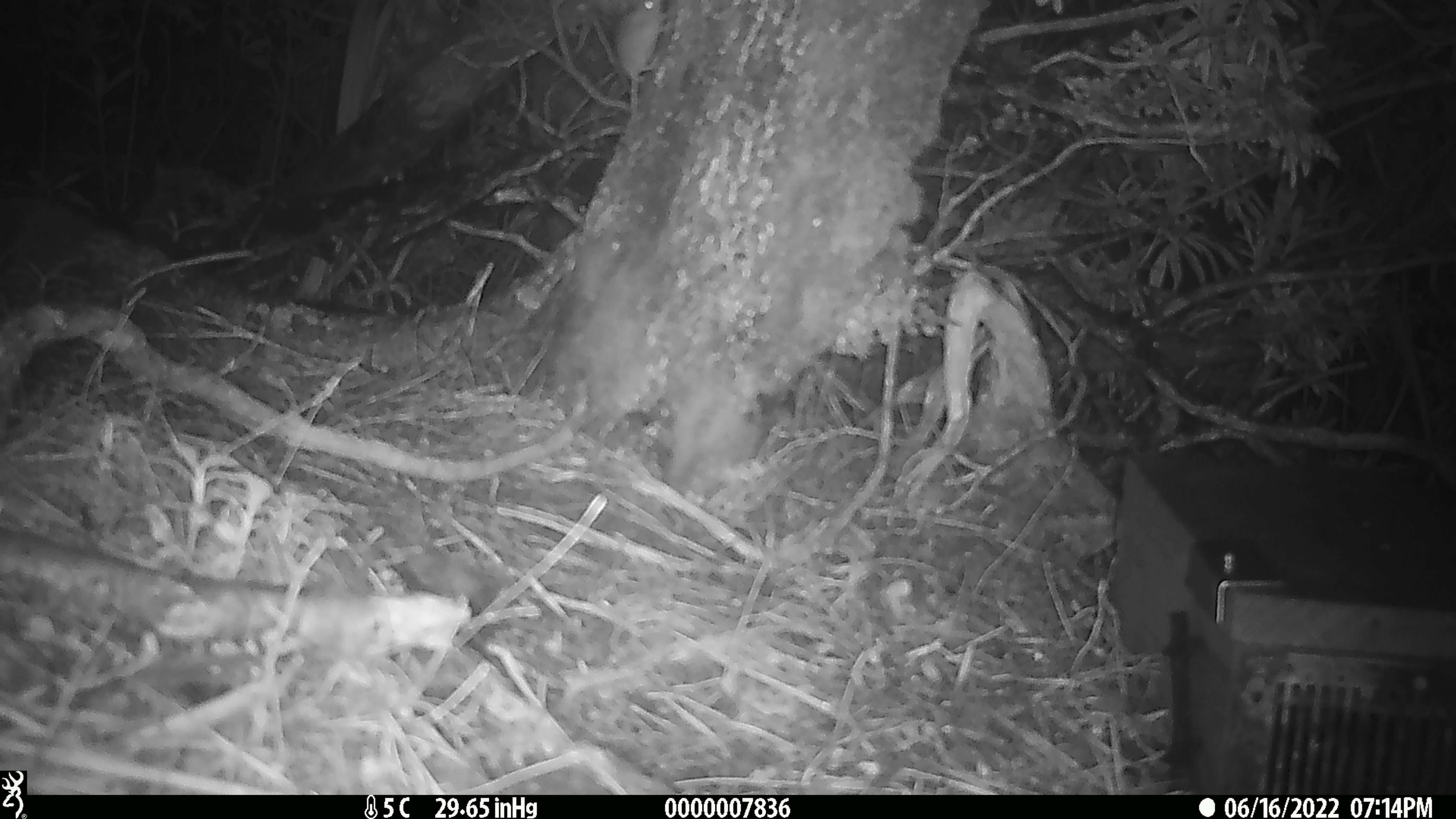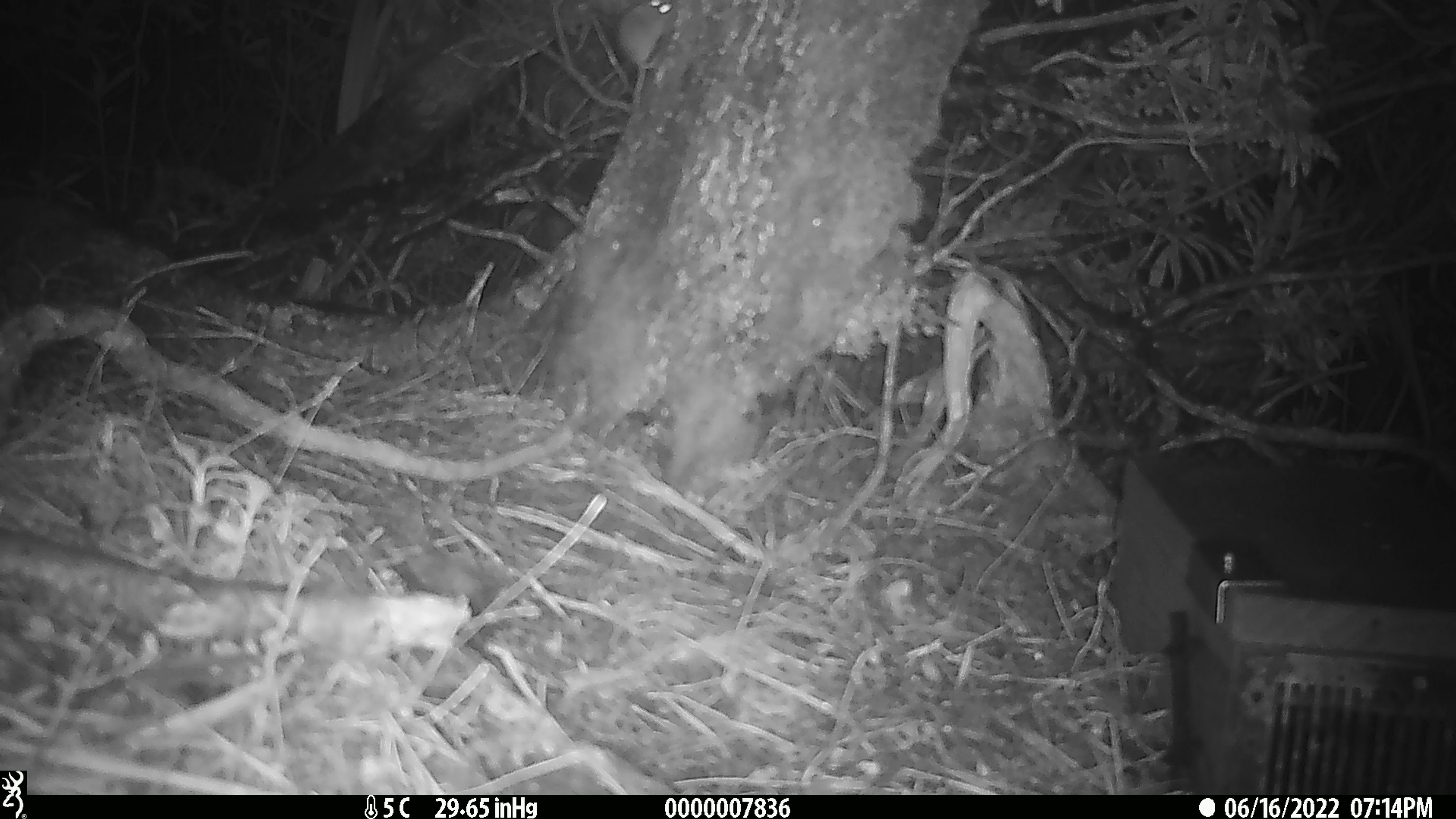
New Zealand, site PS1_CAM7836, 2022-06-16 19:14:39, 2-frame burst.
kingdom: Animalia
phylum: Chordata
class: Mammalia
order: Rodentia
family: Muridae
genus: Mus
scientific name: Mus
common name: mouse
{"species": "mouse (Mus)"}